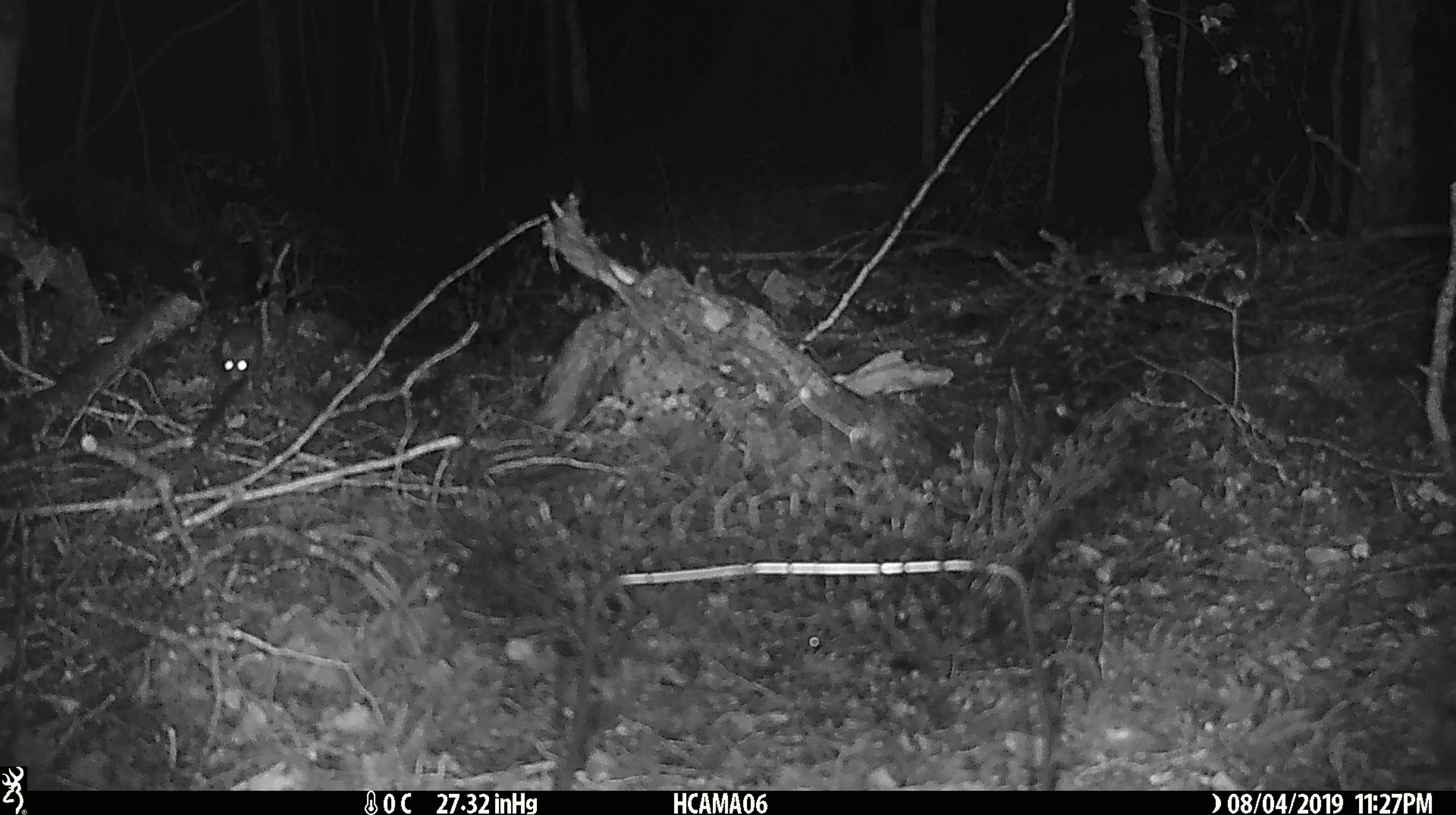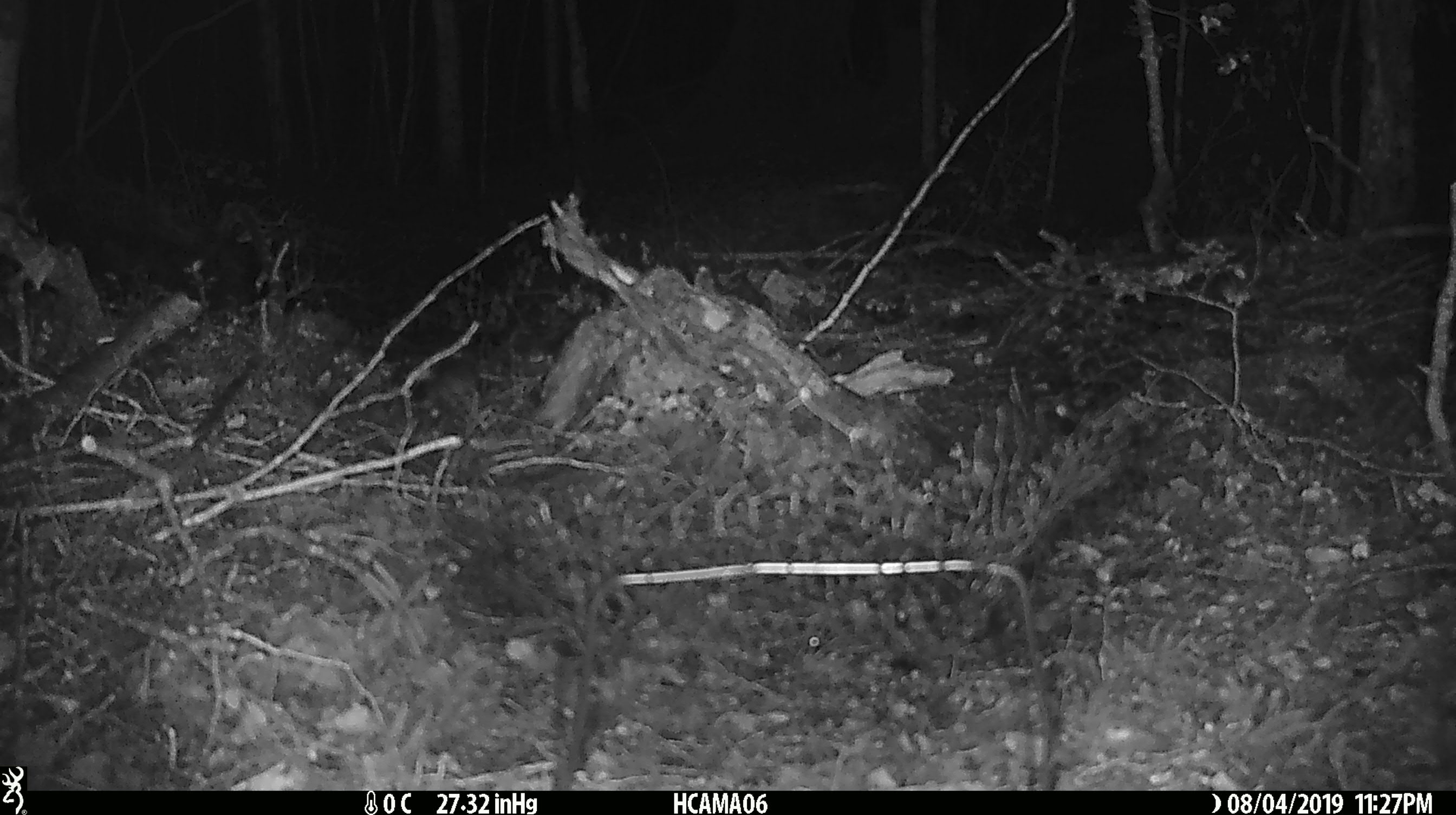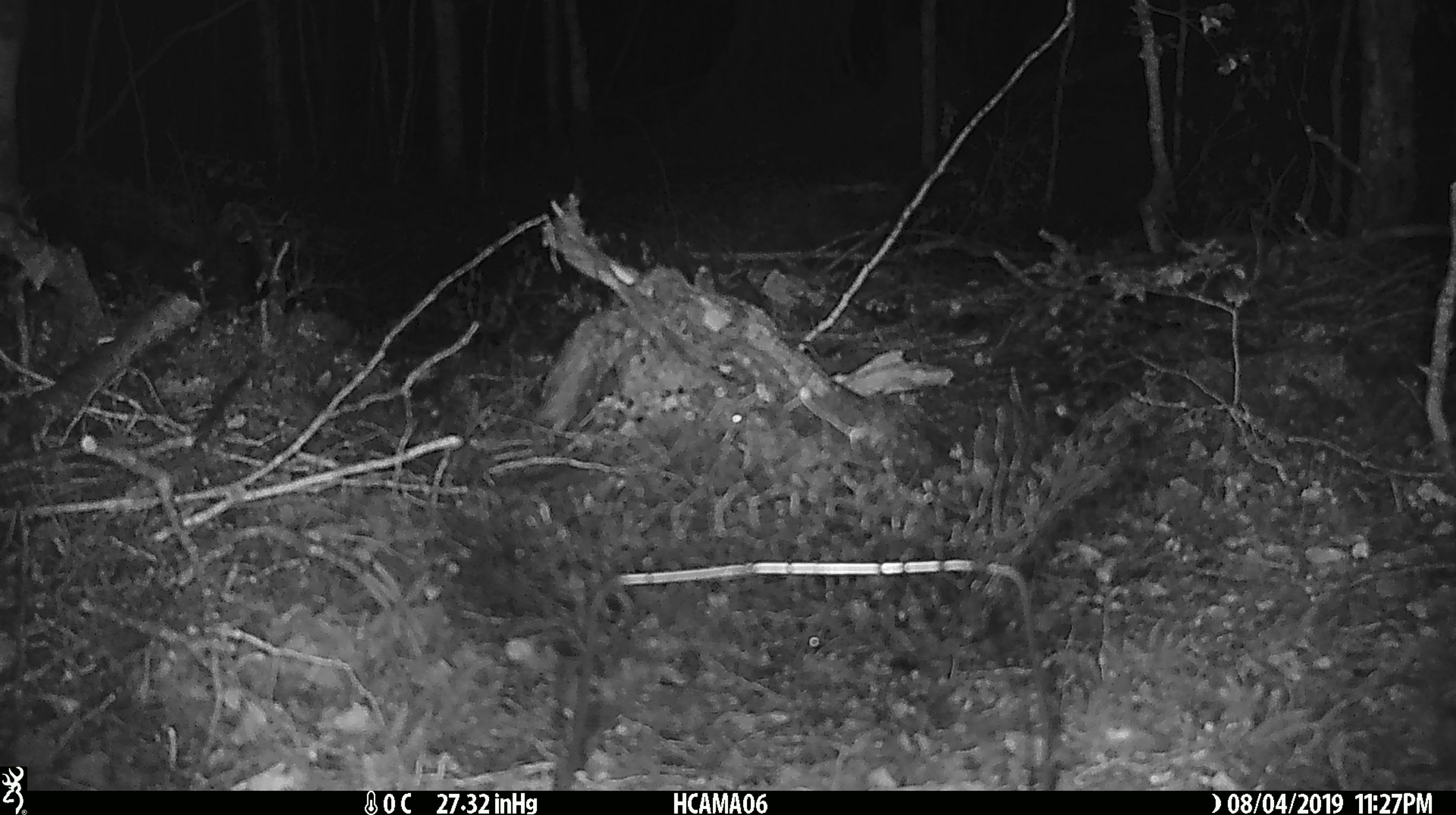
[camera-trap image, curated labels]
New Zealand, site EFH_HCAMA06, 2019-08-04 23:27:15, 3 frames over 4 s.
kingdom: Animalia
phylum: Chordata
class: Mammalia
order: Rodentia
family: Muridae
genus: Mus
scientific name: Mus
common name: mouse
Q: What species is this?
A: Mouse (Mus).